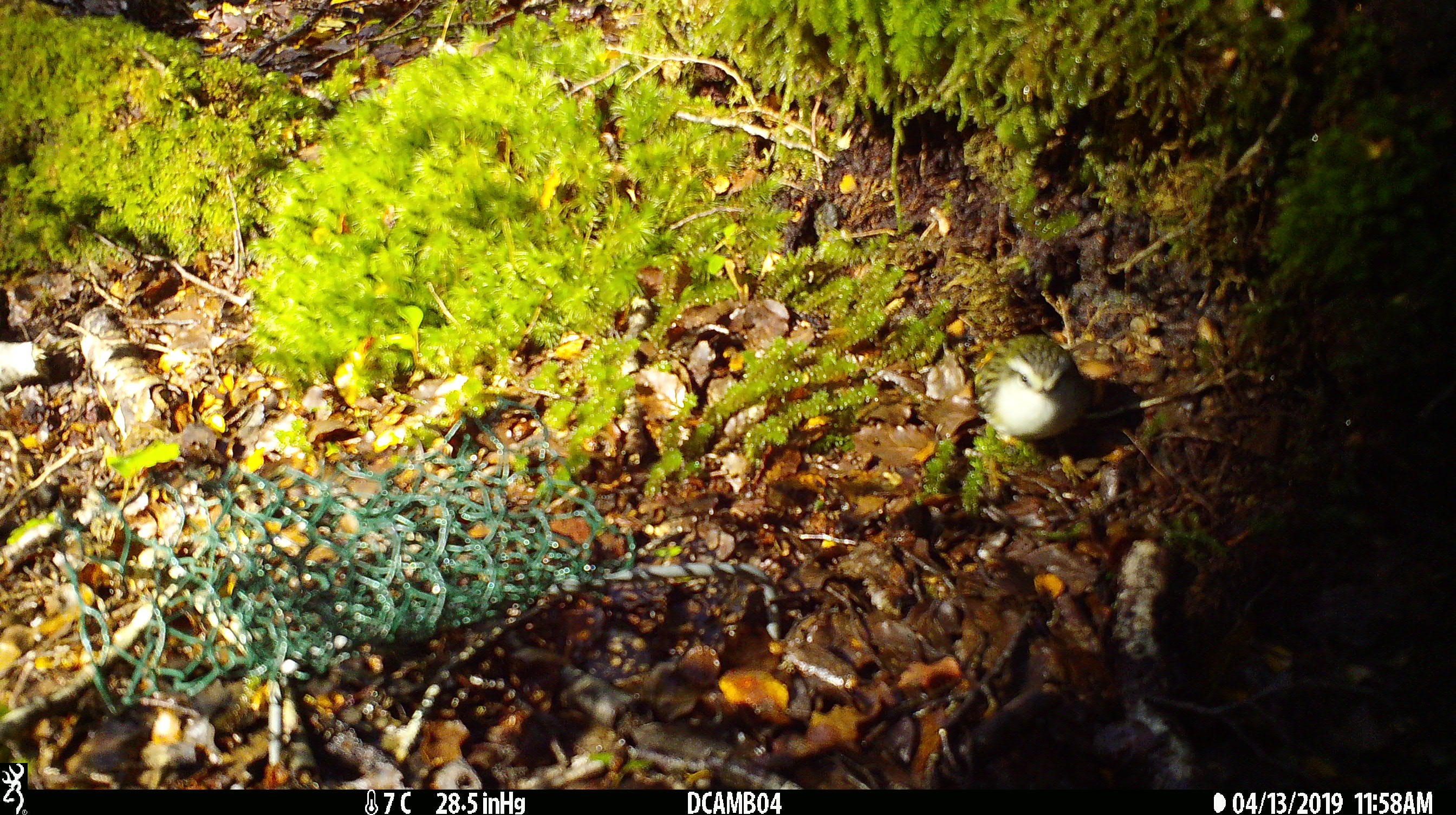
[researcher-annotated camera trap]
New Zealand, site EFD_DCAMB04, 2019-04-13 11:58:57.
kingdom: Animalia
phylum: Chordata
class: Aves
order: Passeriformes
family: Acanthisittidae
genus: Acanthisitta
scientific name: Acanthisitta chloris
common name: rifleman